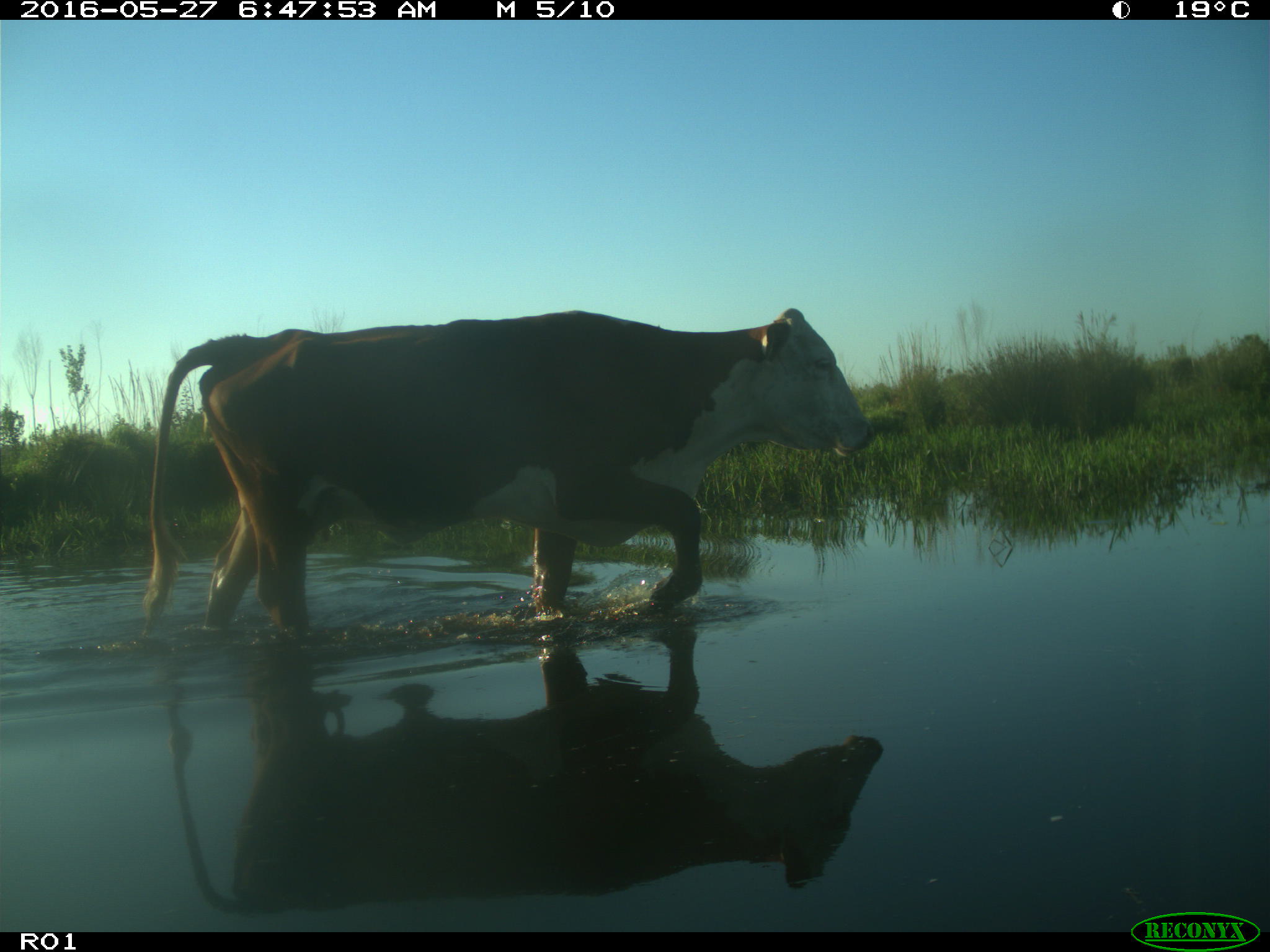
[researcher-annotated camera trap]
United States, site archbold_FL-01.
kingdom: Animalia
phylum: Chordata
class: Mammalia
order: Artiodactyla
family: Bovidae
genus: Bos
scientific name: Bos taurus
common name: domestic cow